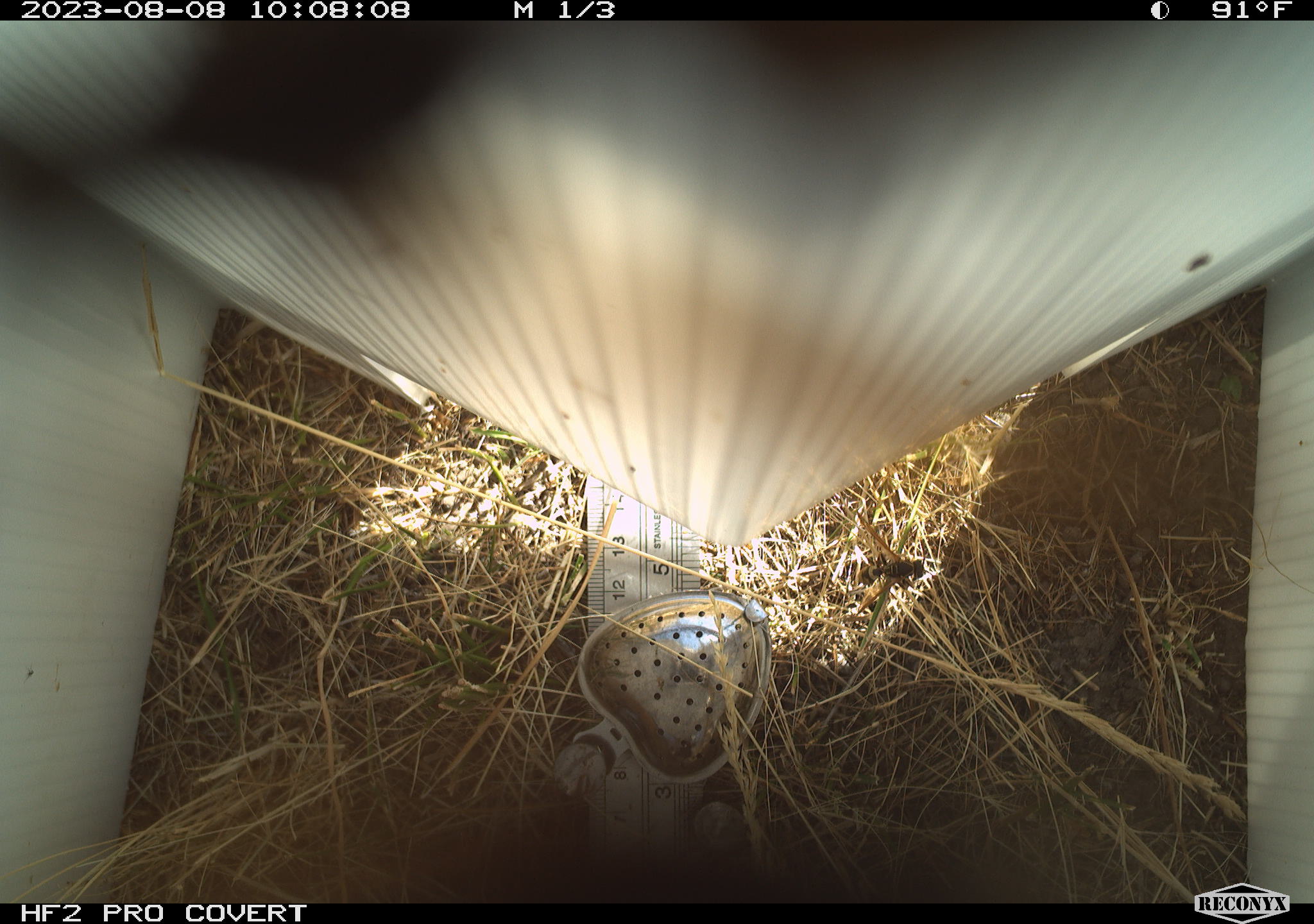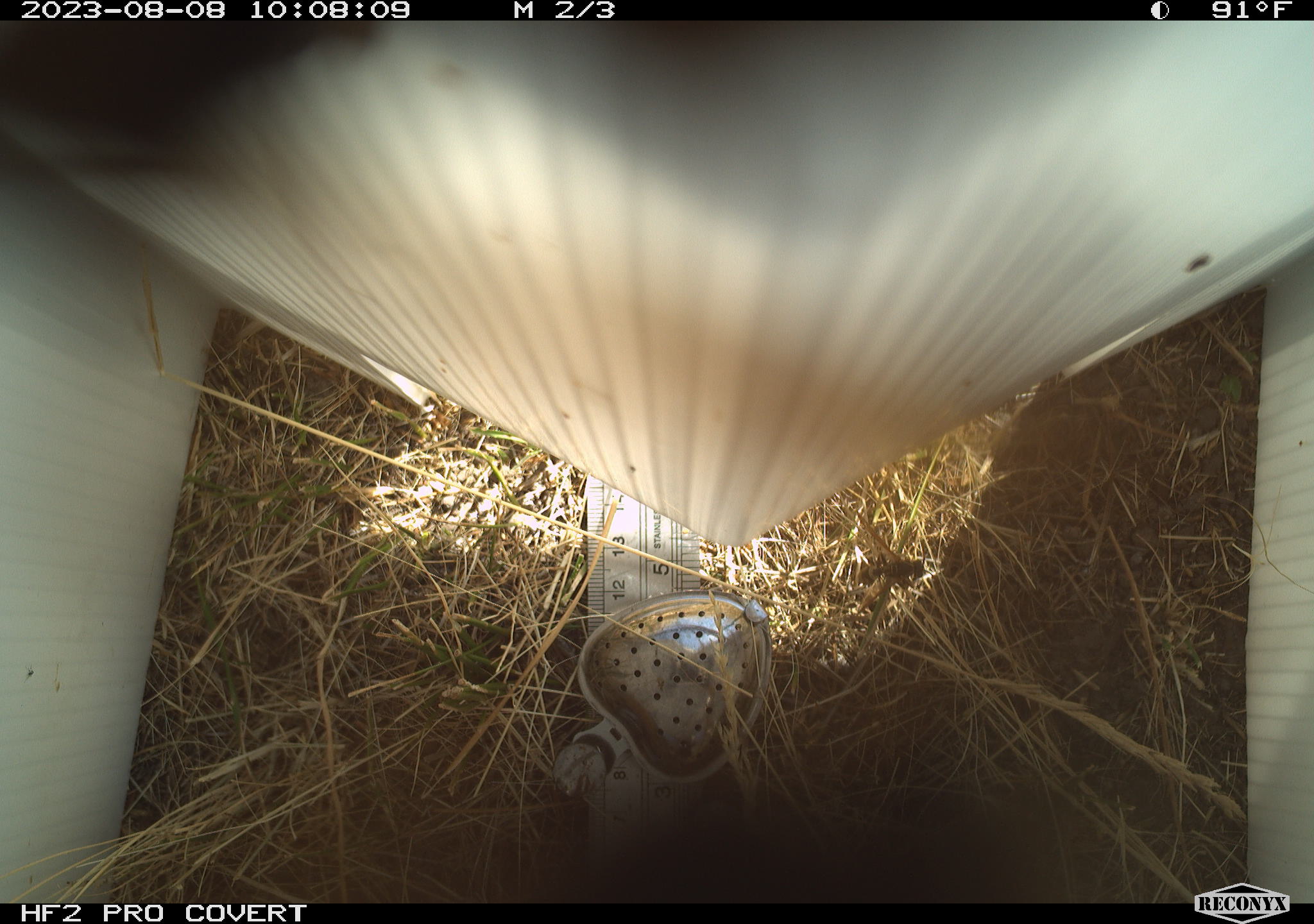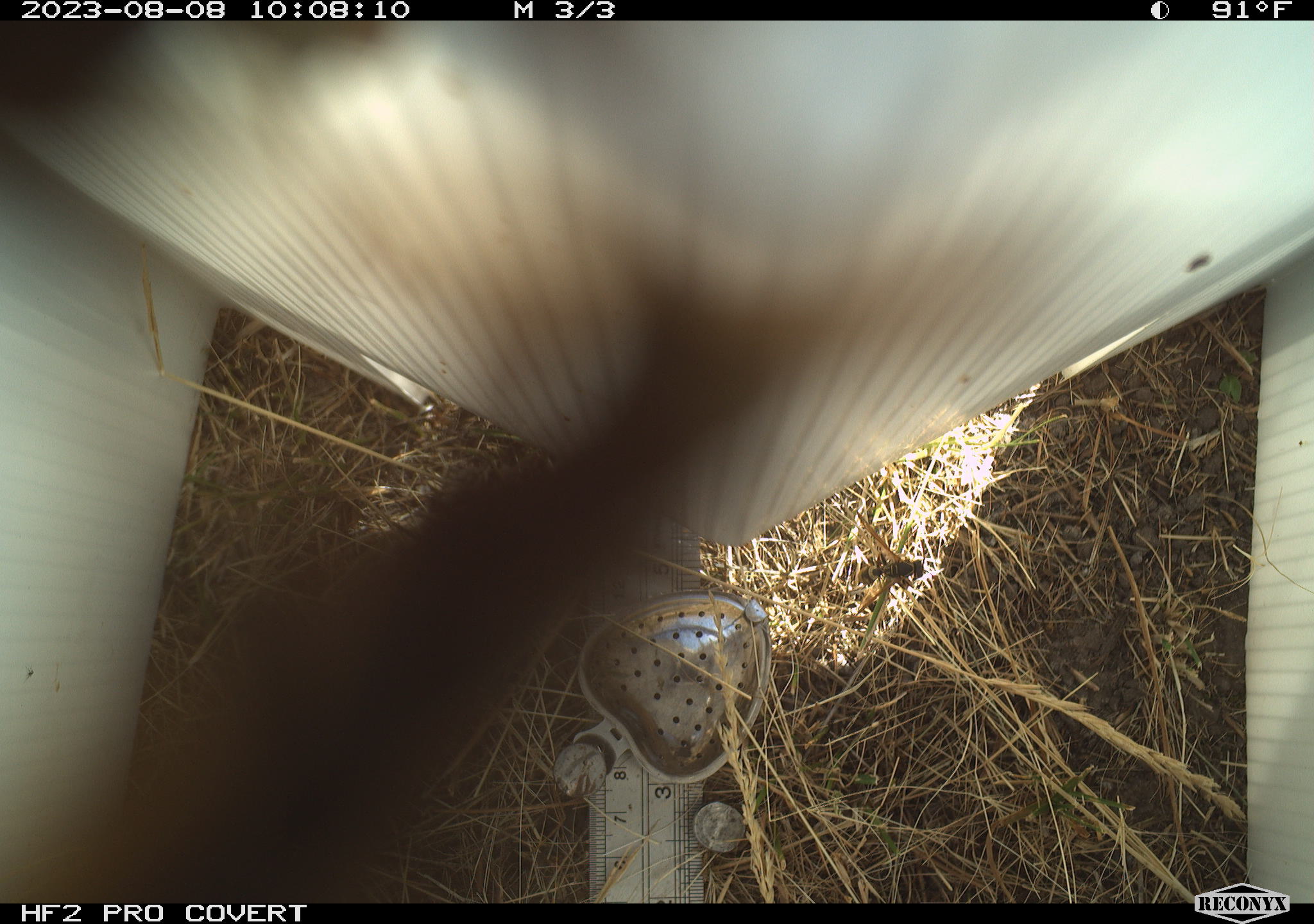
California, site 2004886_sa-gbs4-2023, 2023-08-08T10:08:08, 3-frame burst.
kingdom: Animalia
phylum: Arthropoda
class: Insecta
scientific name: Insecta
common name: insect